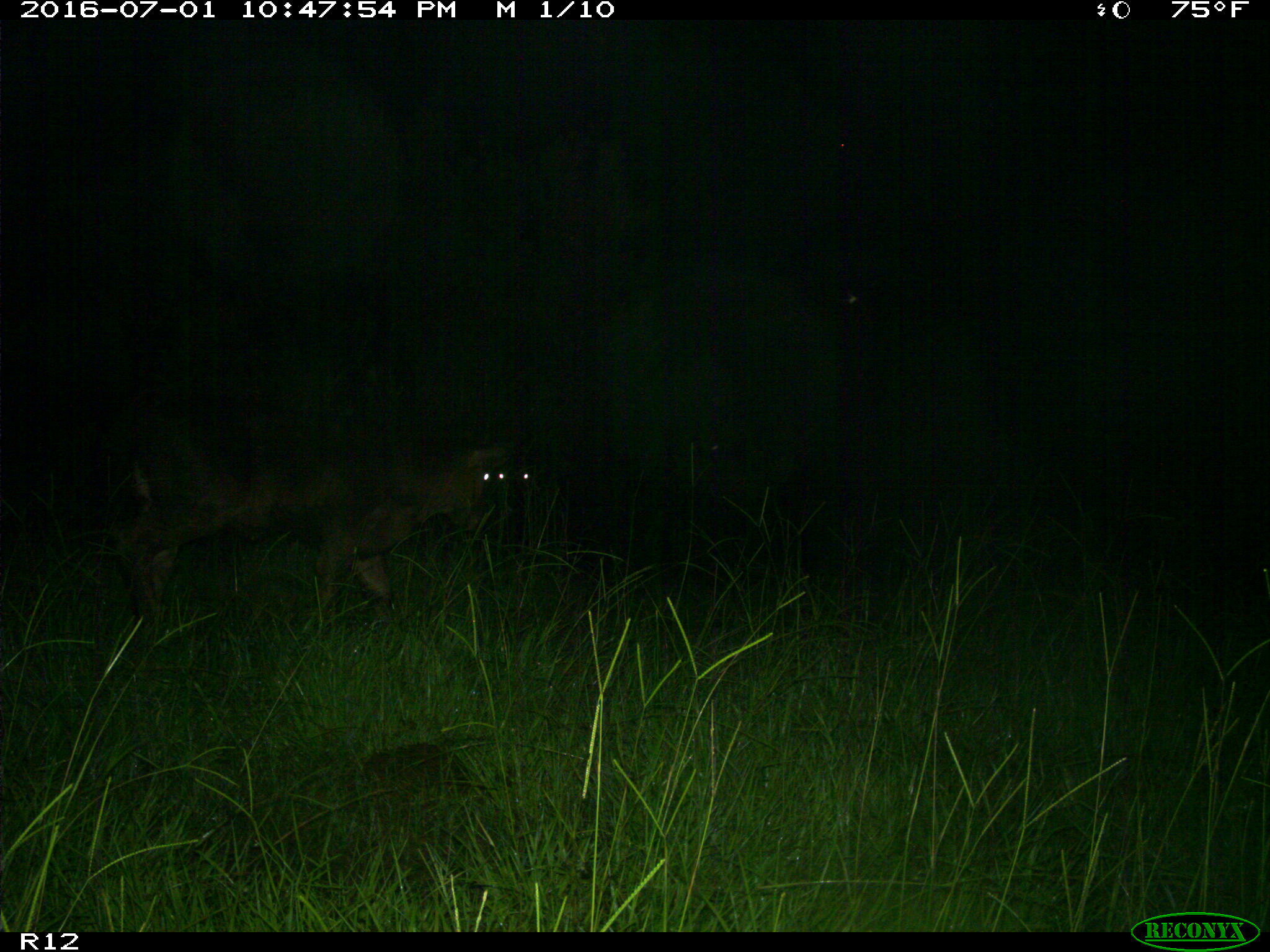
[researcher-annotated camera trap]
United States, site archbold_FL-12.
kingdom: Animalia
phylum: Chordata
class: Mammalia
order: Artiodactyla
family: Bovidae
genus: Bos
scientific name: Bos taurus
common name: domestic cow